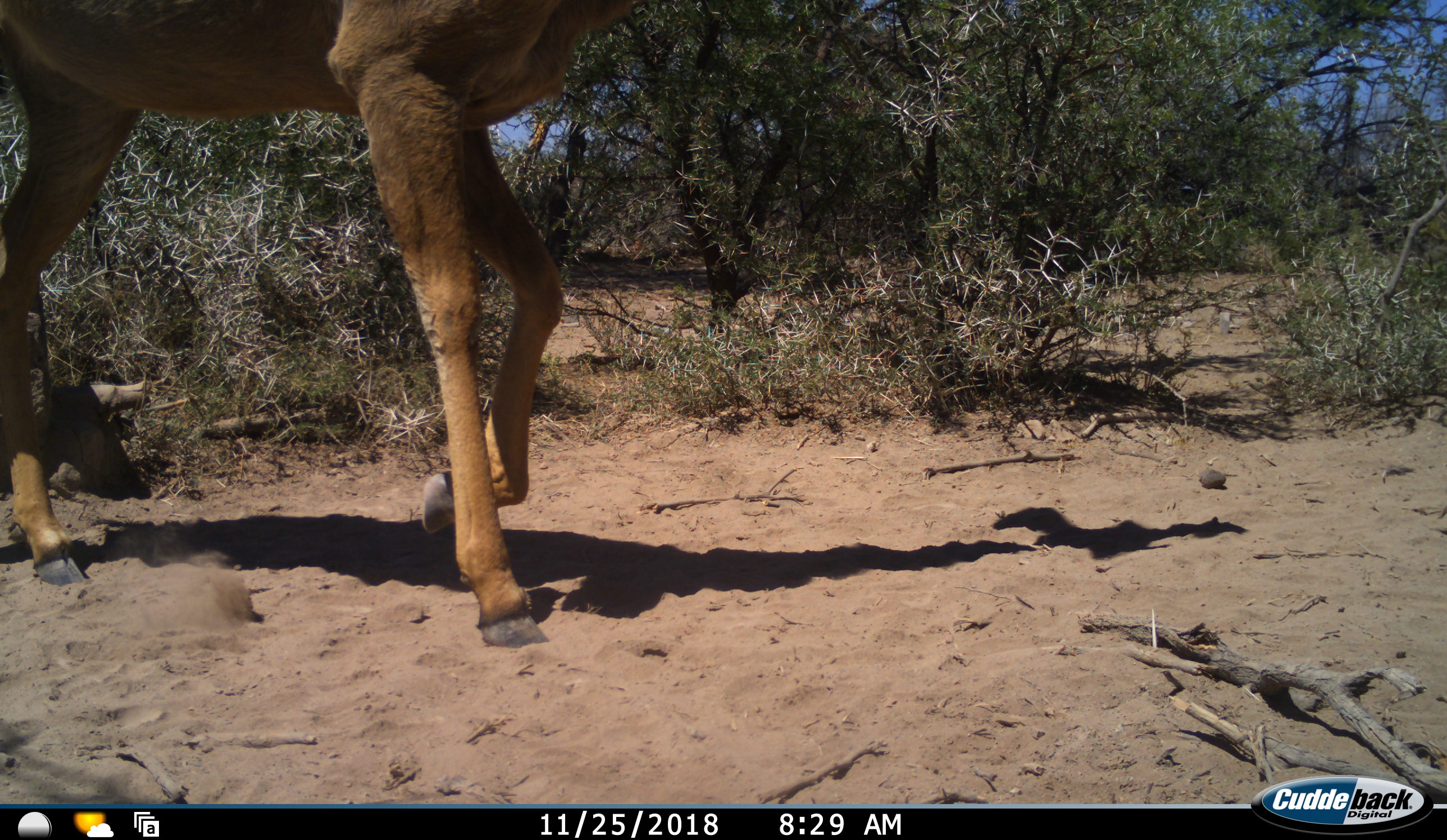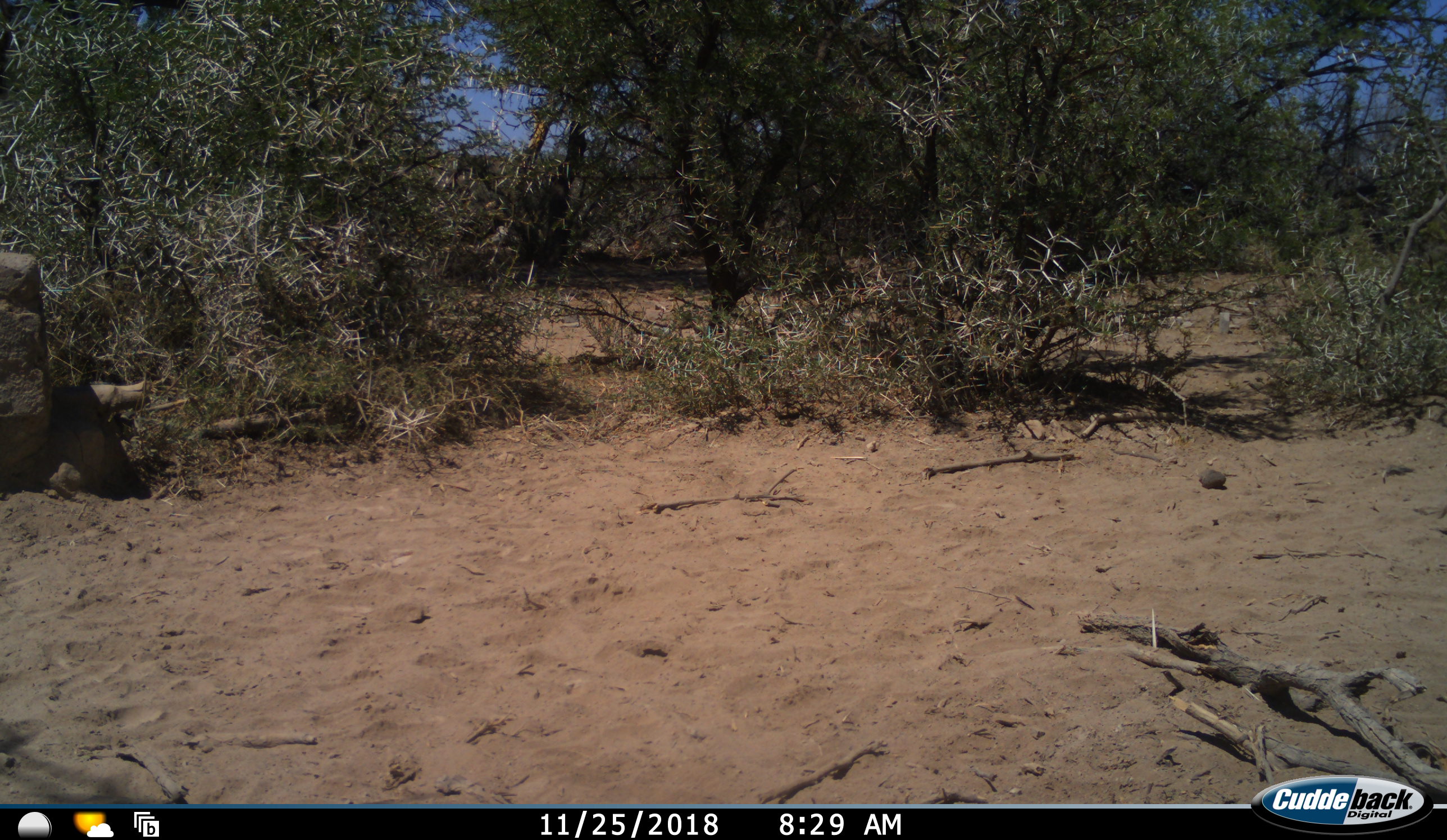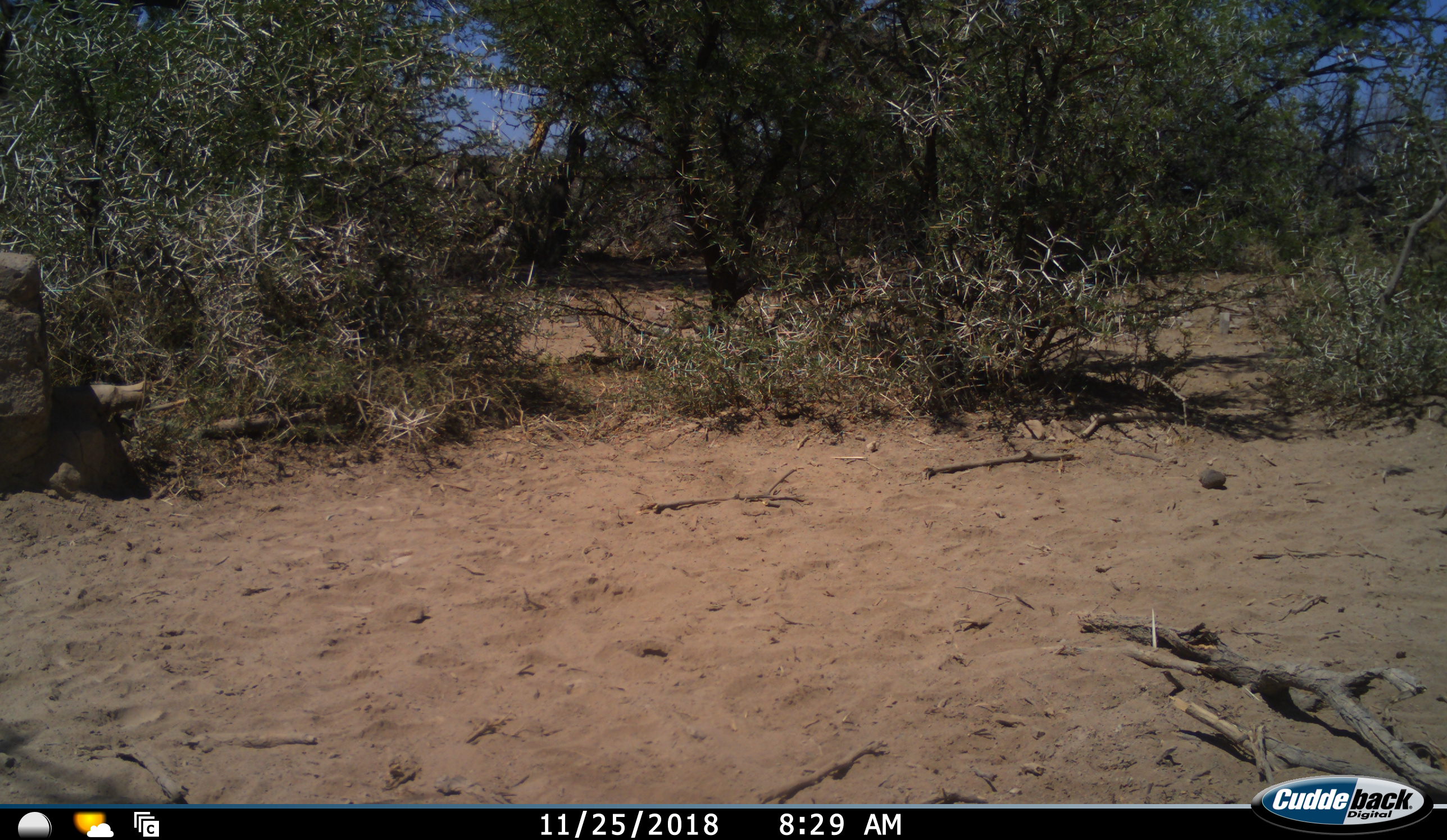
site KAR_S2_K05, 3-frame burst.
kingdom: Animalia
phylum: Chordata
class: Mammalia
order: Artiodactyla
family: Bovidae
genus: Tragelaphus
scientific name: Tragelaphus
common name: kudu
Kudu (Tragelaphus), count 1. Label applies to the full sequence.